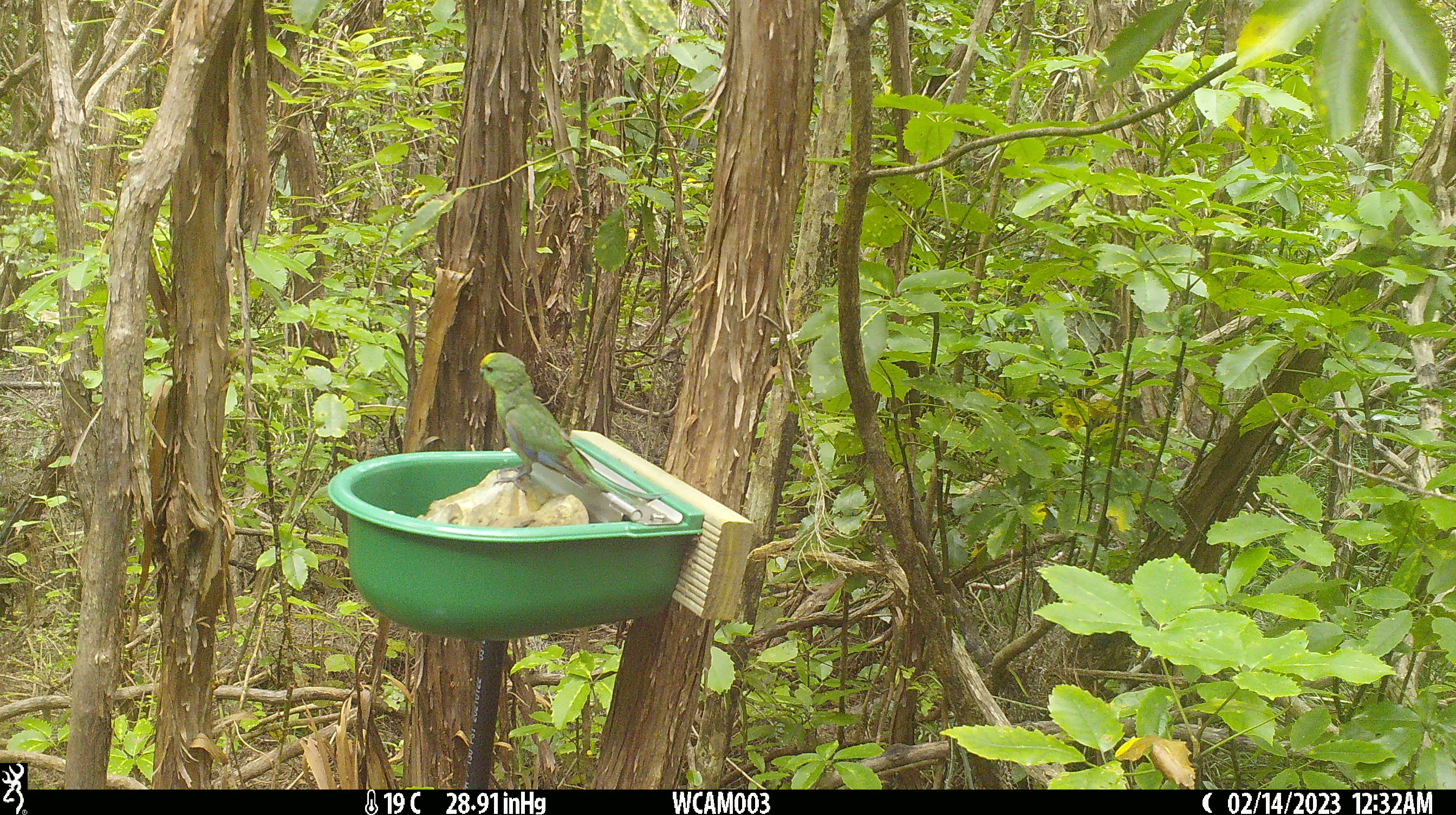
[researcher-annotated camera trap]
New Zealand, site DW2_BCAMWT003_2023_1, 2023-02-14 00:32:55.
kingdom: Animalia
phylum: Chordata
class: Aves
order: Psittaciformes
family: Psittaculidae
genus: Cyanoramphus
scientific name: Cyanoramphus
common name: parakeet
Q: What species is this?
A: Parakeet (Cyanoramphus).